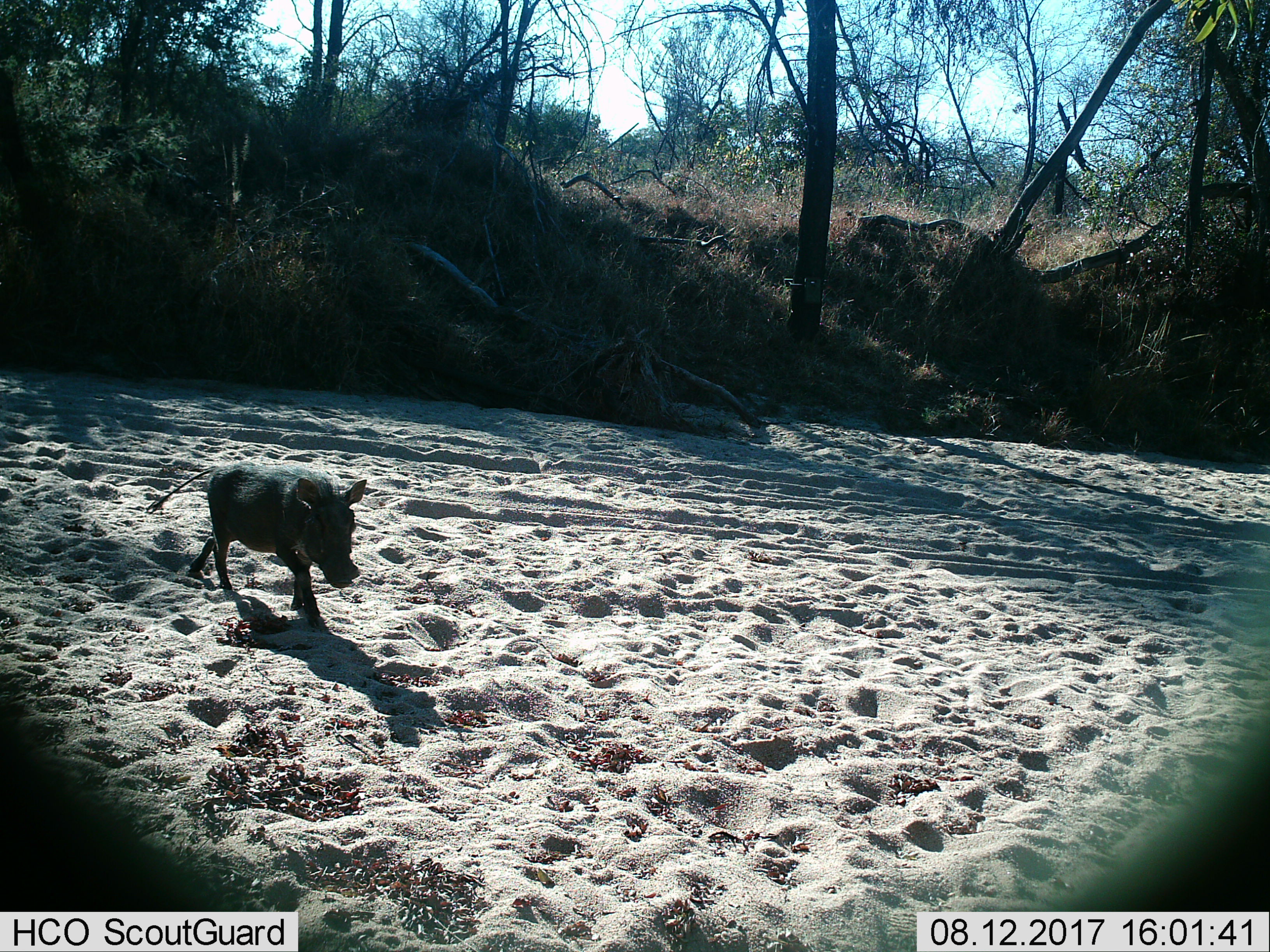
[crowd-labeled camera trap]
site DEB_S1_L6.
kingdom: Animalia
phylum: Chordata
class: Mammalia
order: Artiodactyla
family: Suidae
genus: Phacochoerus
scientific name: Phacochoerus africanus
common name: warthog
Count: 1.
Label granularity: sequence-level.